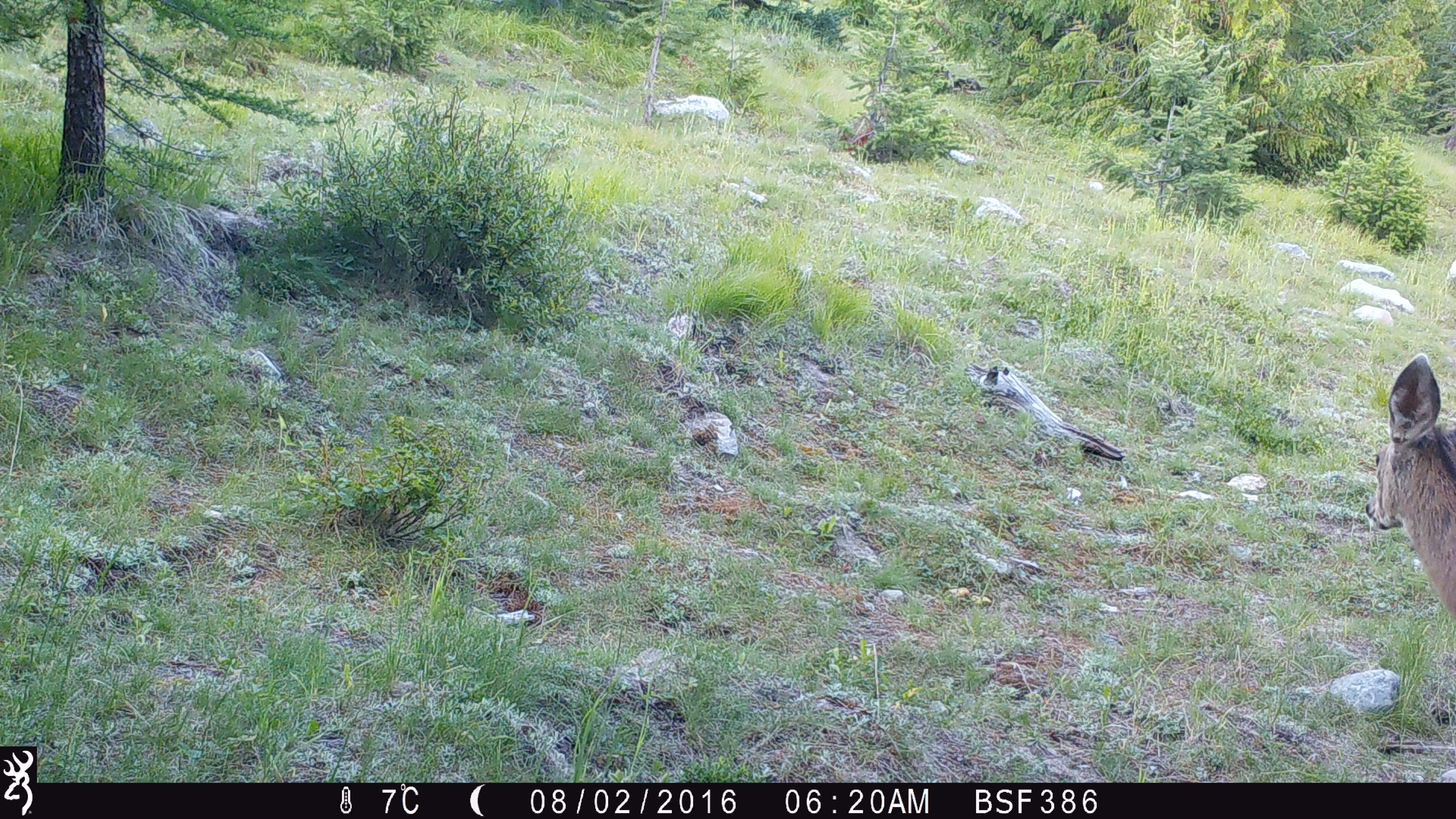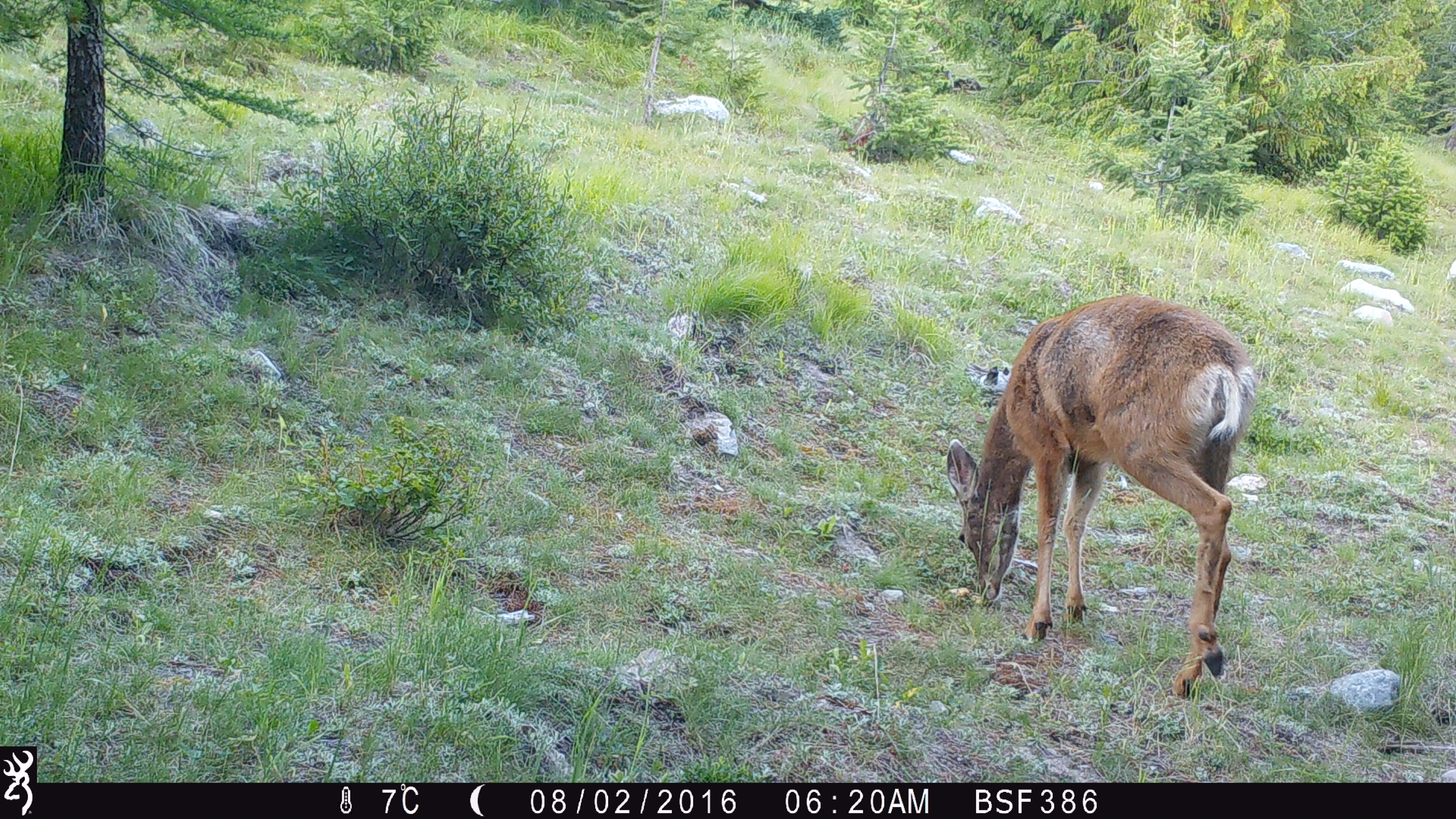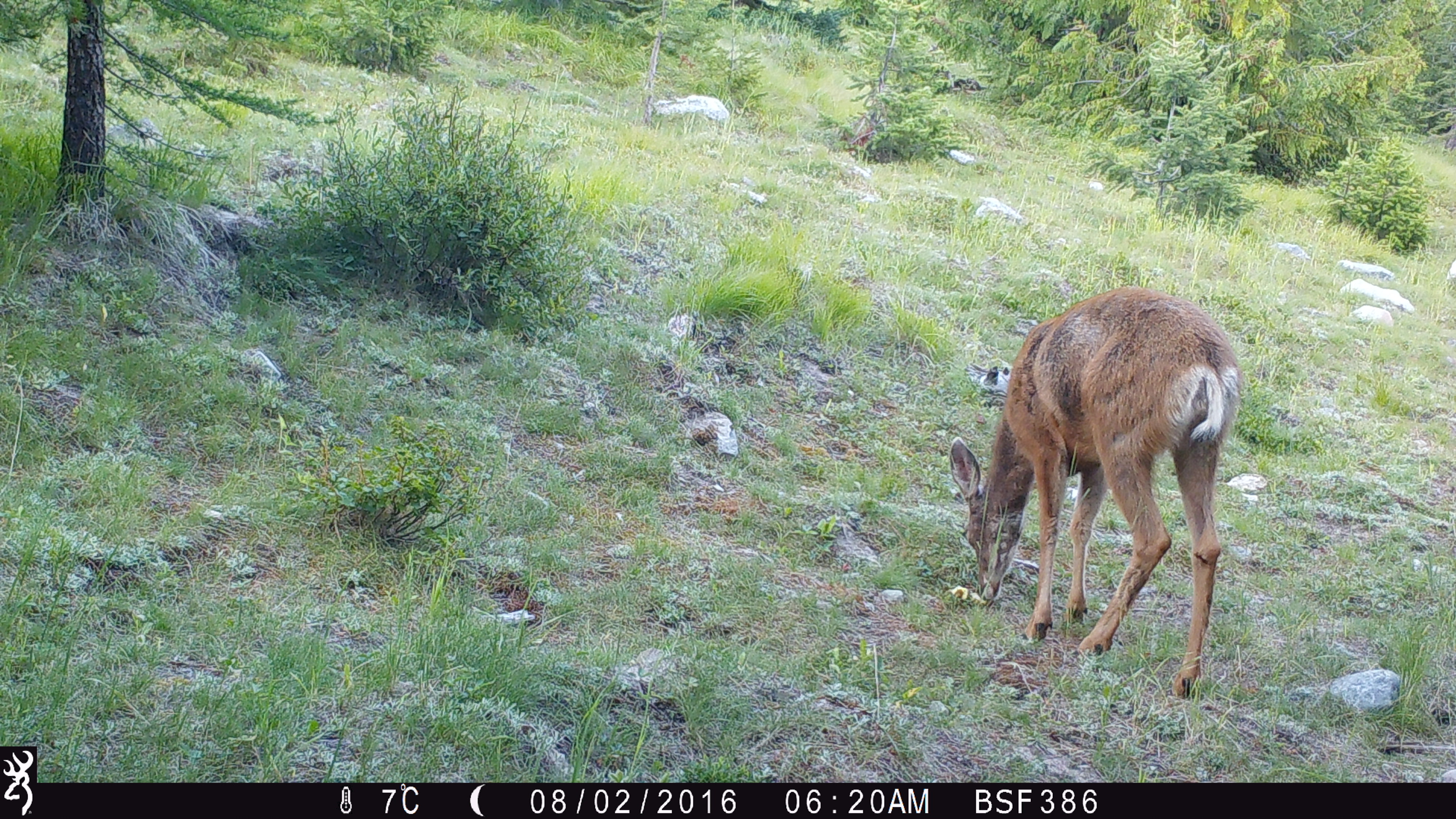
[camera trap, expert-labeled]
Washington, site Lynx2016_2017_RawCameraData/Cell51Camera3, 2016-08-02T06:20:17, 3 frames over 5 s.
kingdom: Animalia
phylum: Chordata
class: Mammalia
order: Artiodactyla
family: Cervidae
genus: Odocoileus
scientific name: Odocoileus hemionus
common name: mule deer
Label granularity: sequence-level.